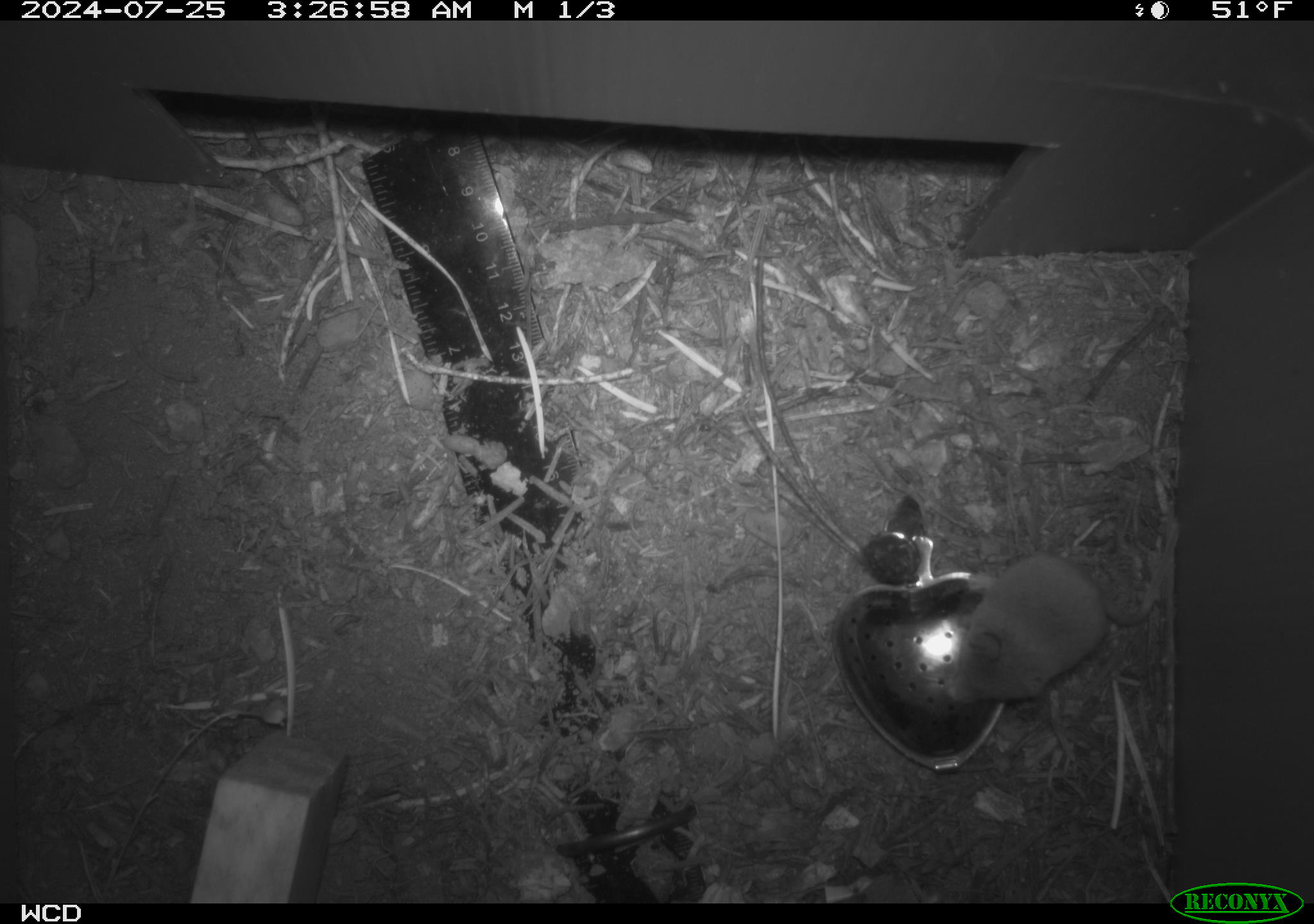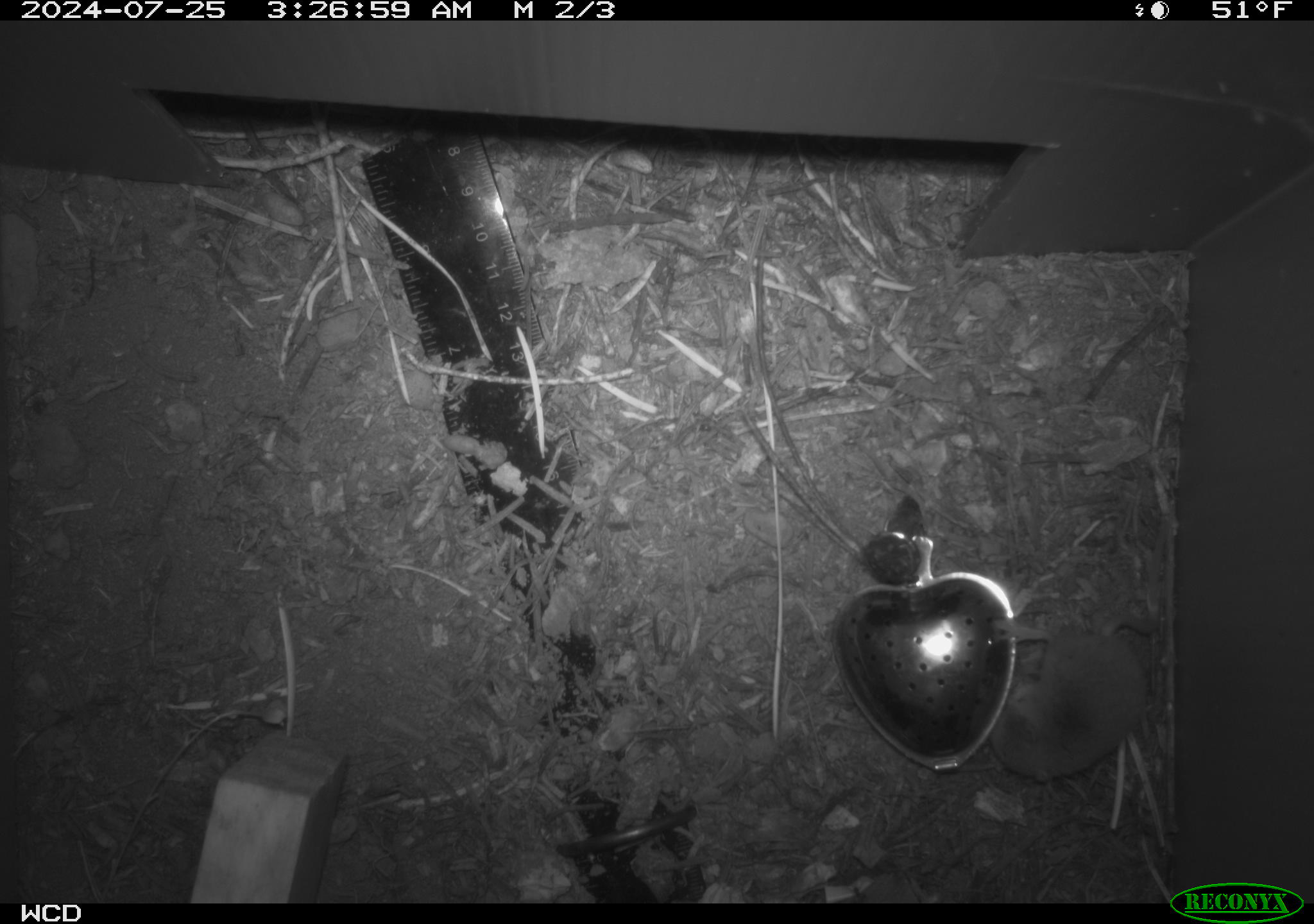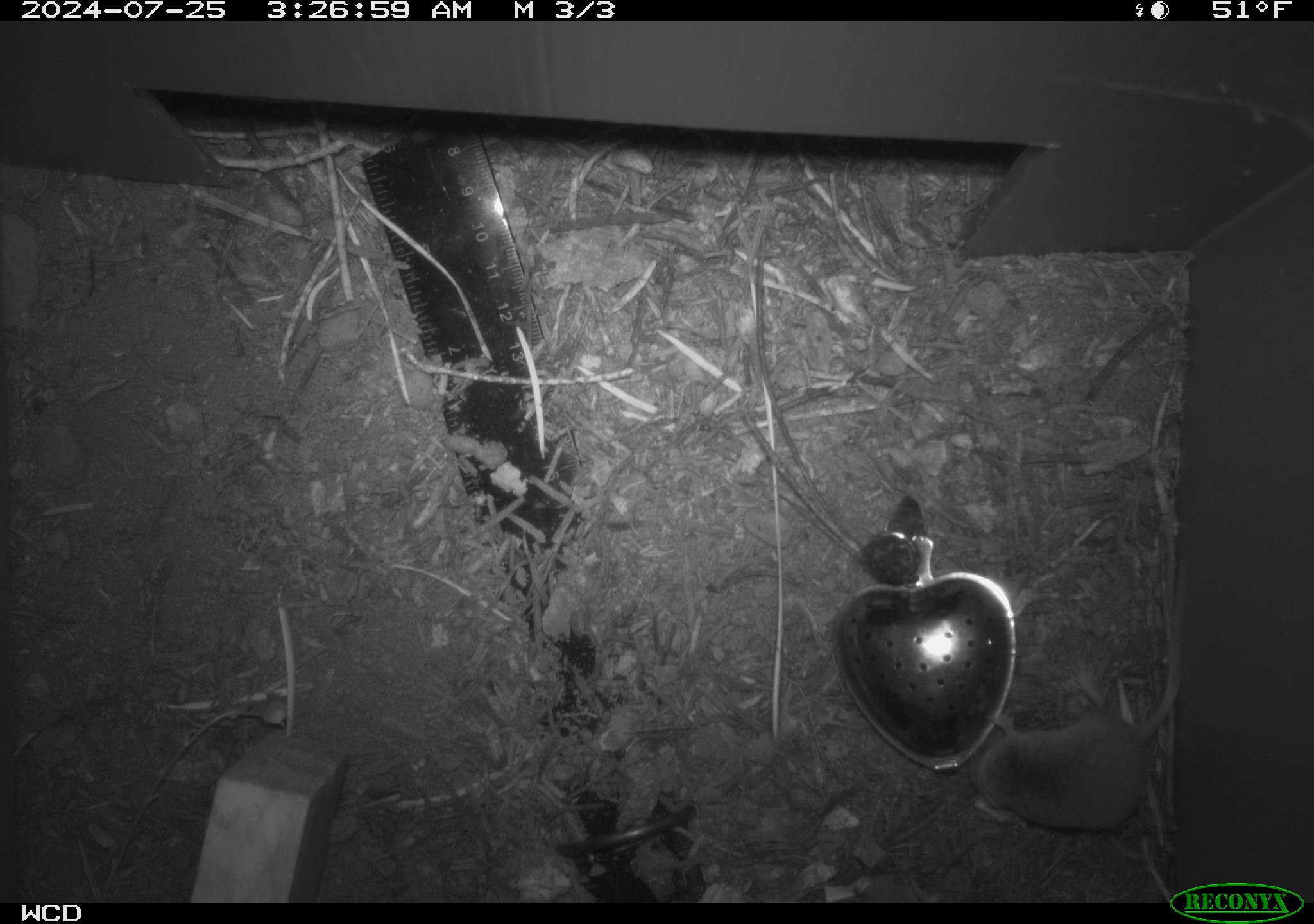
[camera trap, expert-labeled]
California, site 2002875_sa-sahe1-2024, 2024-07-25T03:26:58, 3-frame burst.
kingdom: Animalia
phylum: Chordata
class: Mammalia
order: Eulipotyphla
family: Soricidae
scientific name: Soricidae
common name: shrews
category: soricidae family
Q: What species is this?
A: Soricidae family (shrews) (Soricidae).